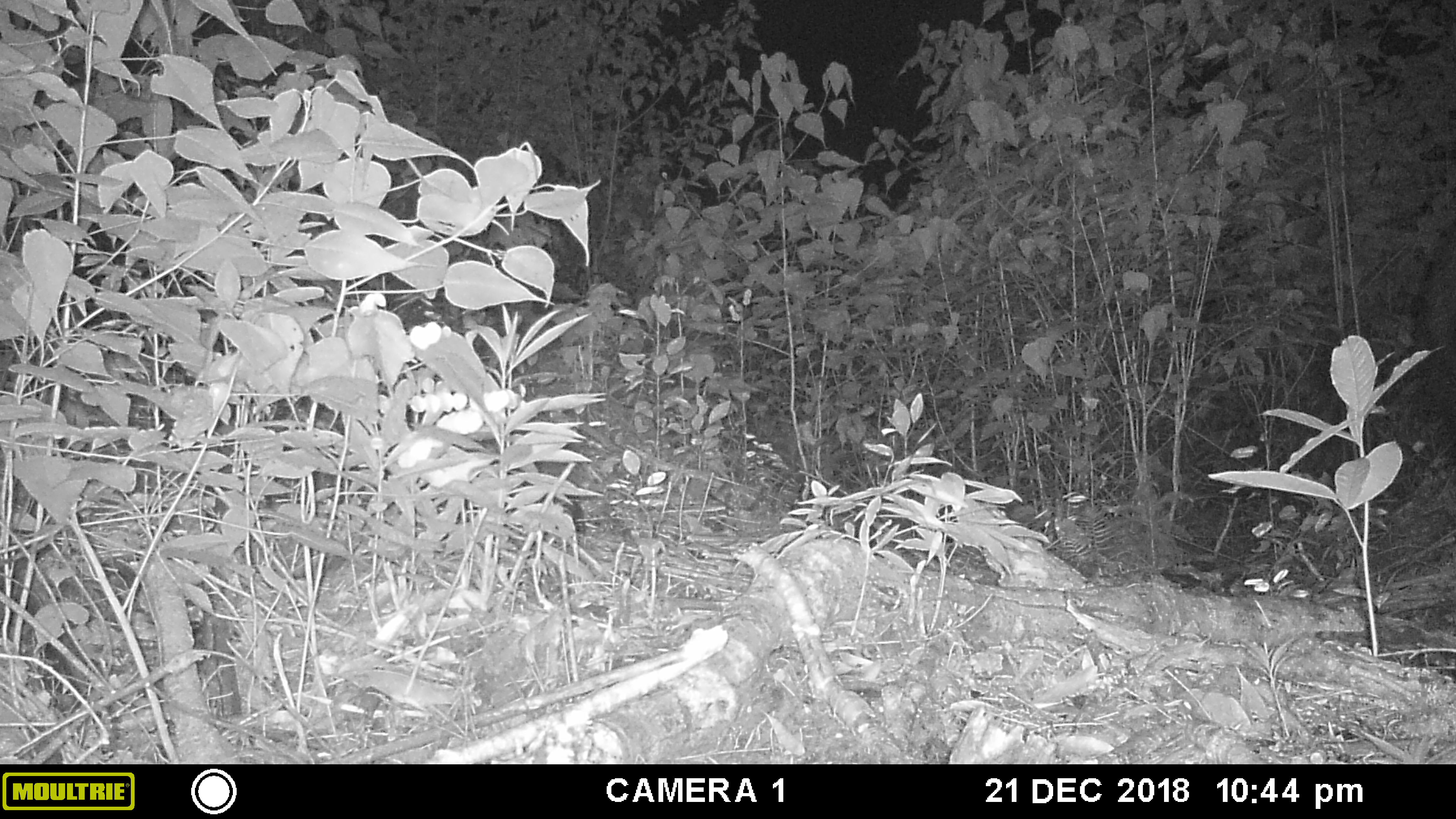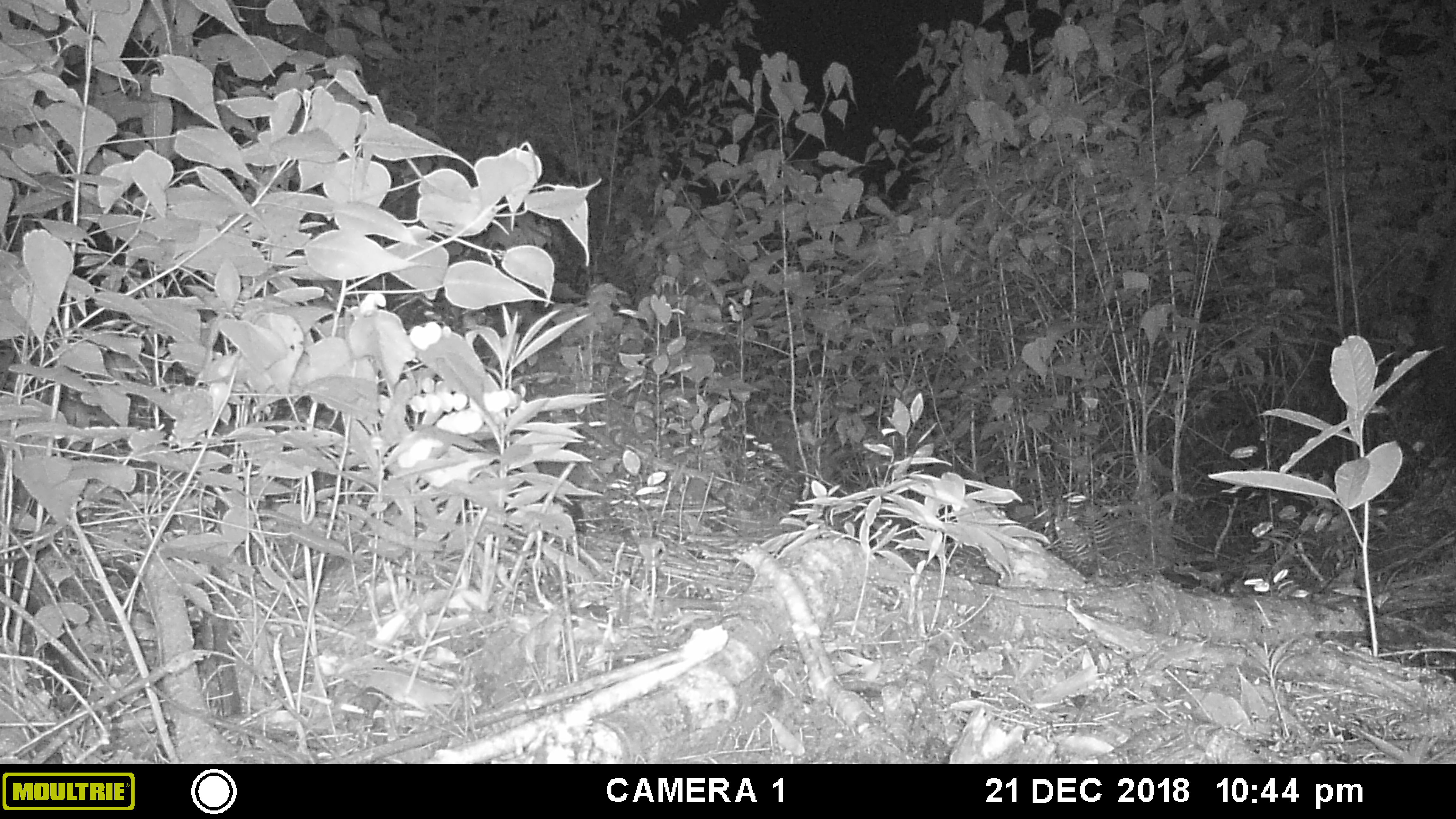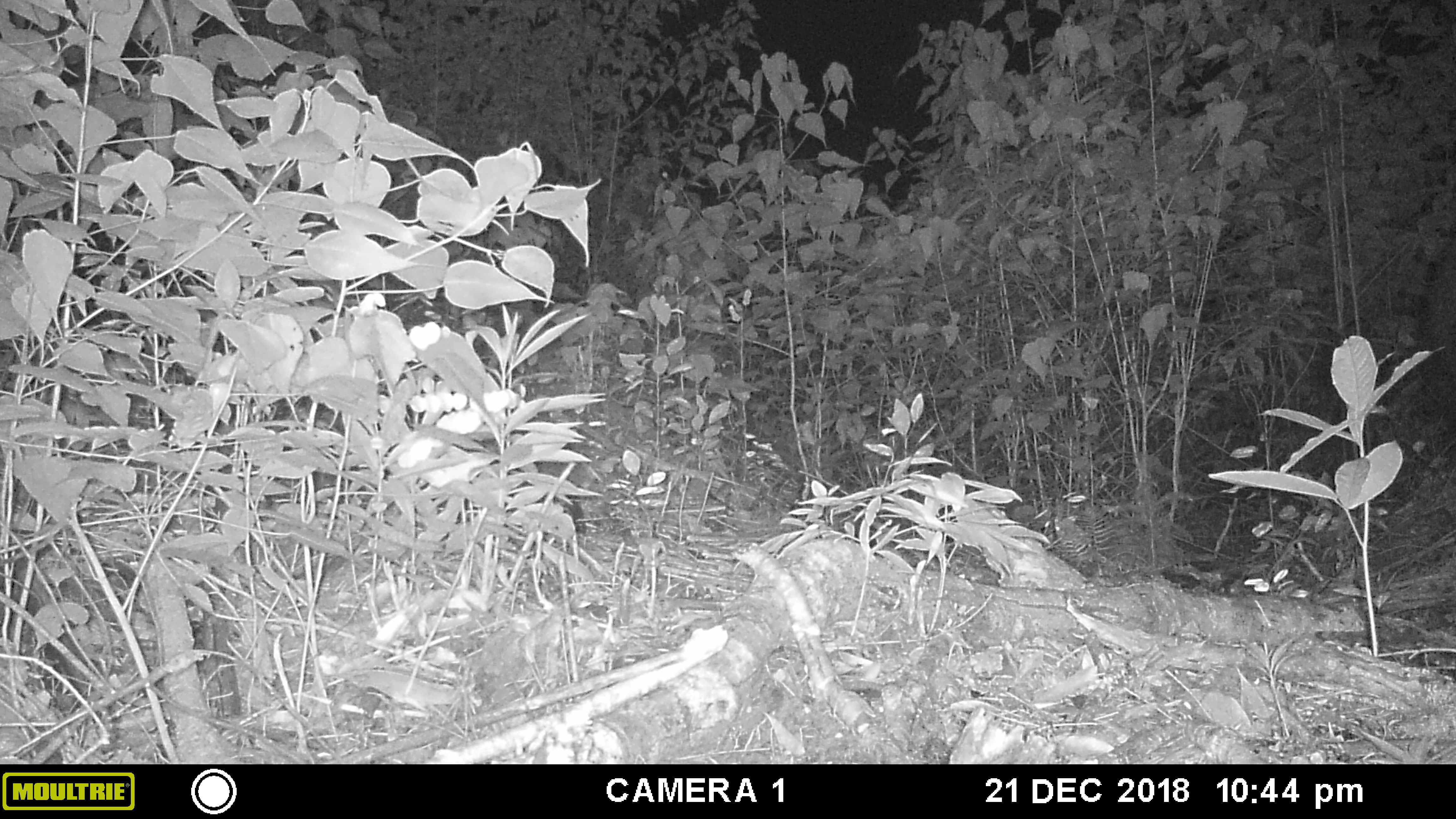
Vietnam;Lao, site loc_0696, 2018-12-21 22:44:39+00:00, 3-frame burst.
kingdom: Animalia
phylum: Chordata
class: Mammalia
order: Artiodactyla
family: Bovidae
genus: Capricornis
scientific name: Capricornis sumatraensis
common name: chinese serow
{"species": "chinese serow (Capricornis sumatraensis)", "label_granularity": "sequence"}